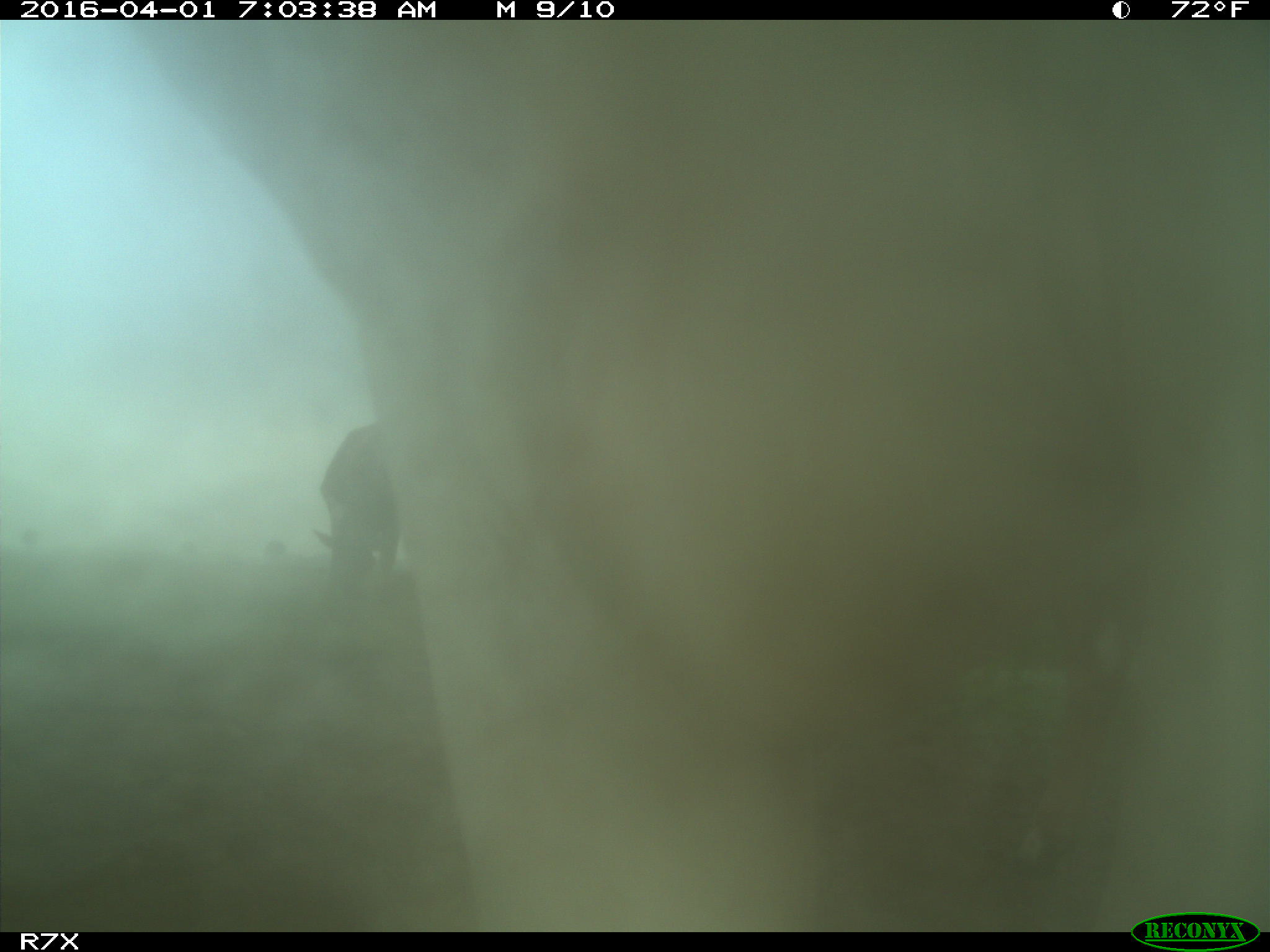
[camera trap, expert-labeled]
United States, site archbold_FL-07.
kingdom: Animalia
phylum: Chordata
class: Mammalia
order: Artiodactyla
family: Bovidae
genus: Bos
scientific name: Bos taurus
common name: domestic cow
Bos taurus (domestic cow).